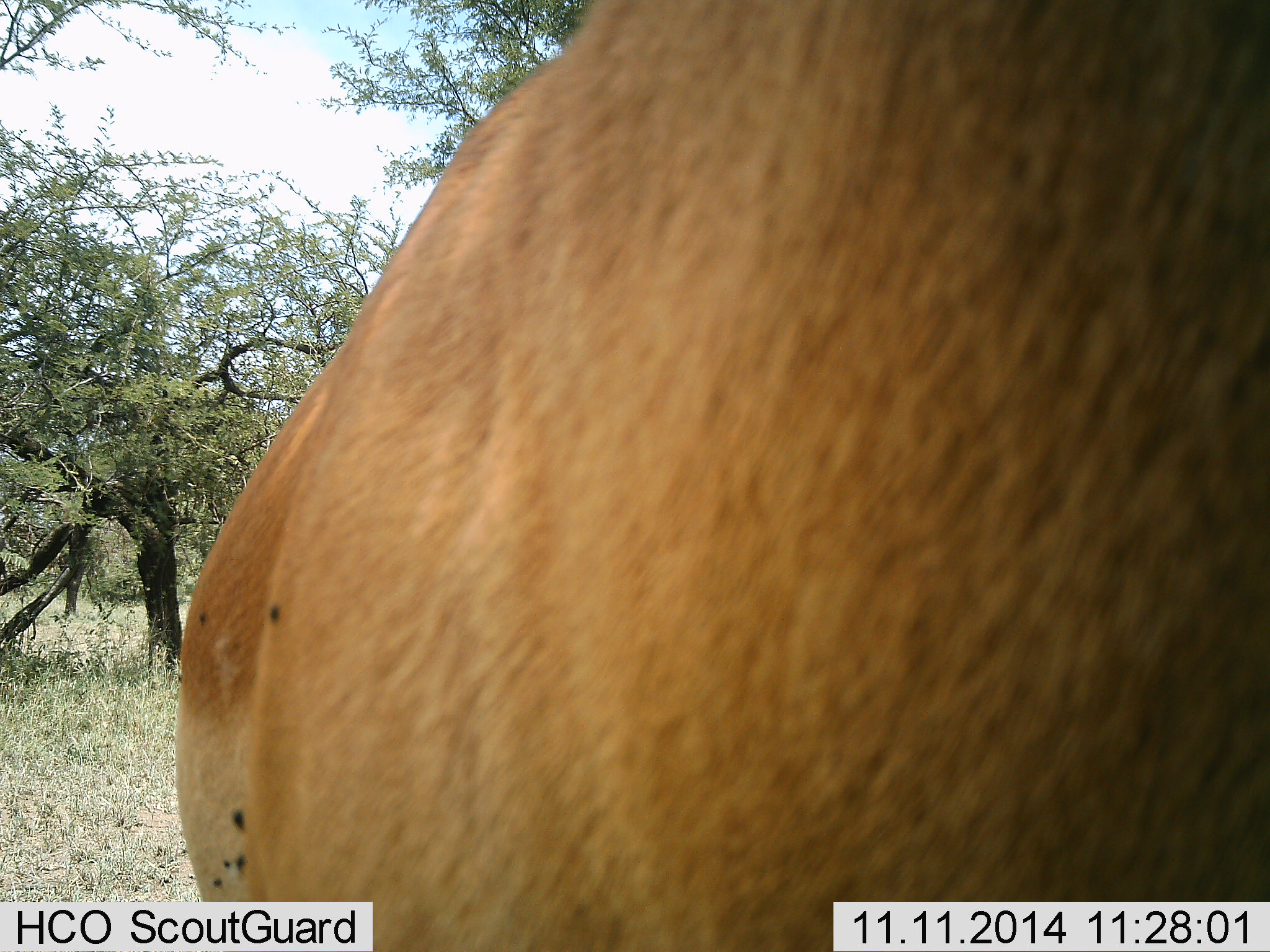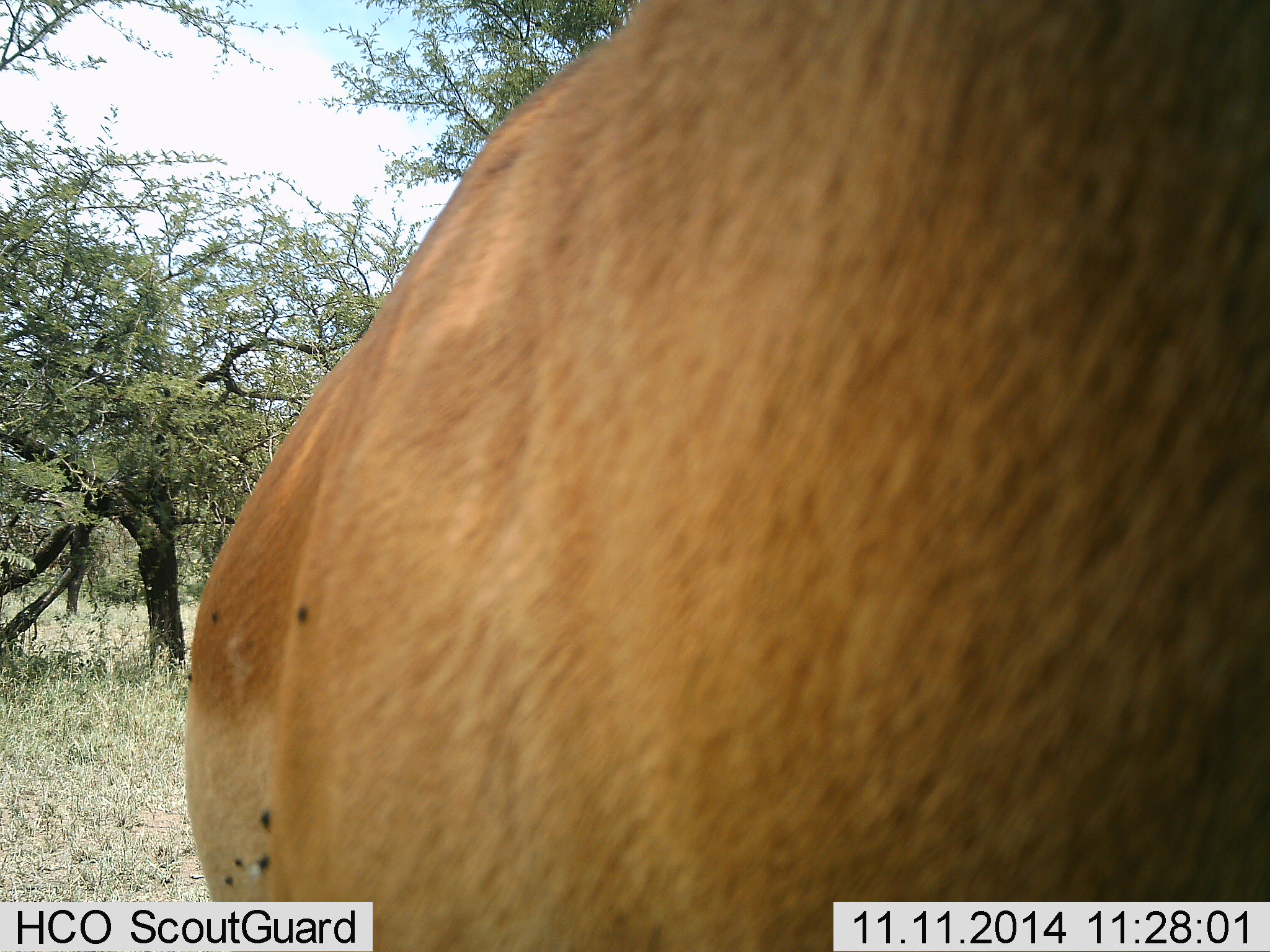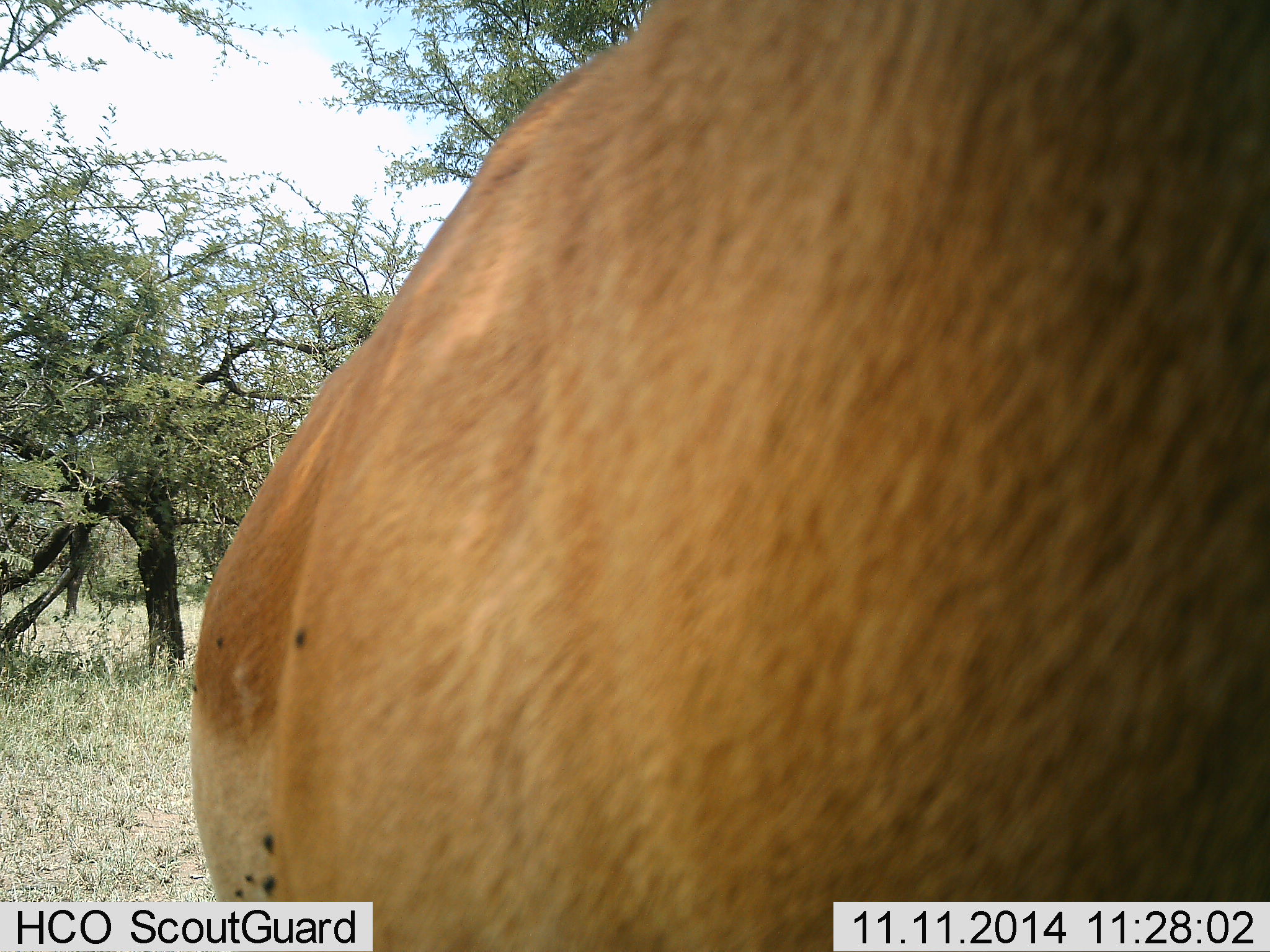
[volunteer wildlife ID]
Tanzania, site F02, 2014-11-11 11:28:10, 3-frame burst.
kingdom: Animalia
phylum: Chordata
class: Mammalia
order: Artiodactyla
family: Bovidae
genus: Aepyceros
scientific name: Aepyceros melampus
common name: impala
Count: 1.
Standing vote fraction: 73%.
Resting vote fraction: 0%.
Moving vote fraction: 27%.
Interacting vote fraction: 0%.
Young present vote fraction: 0%.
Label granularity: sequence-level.